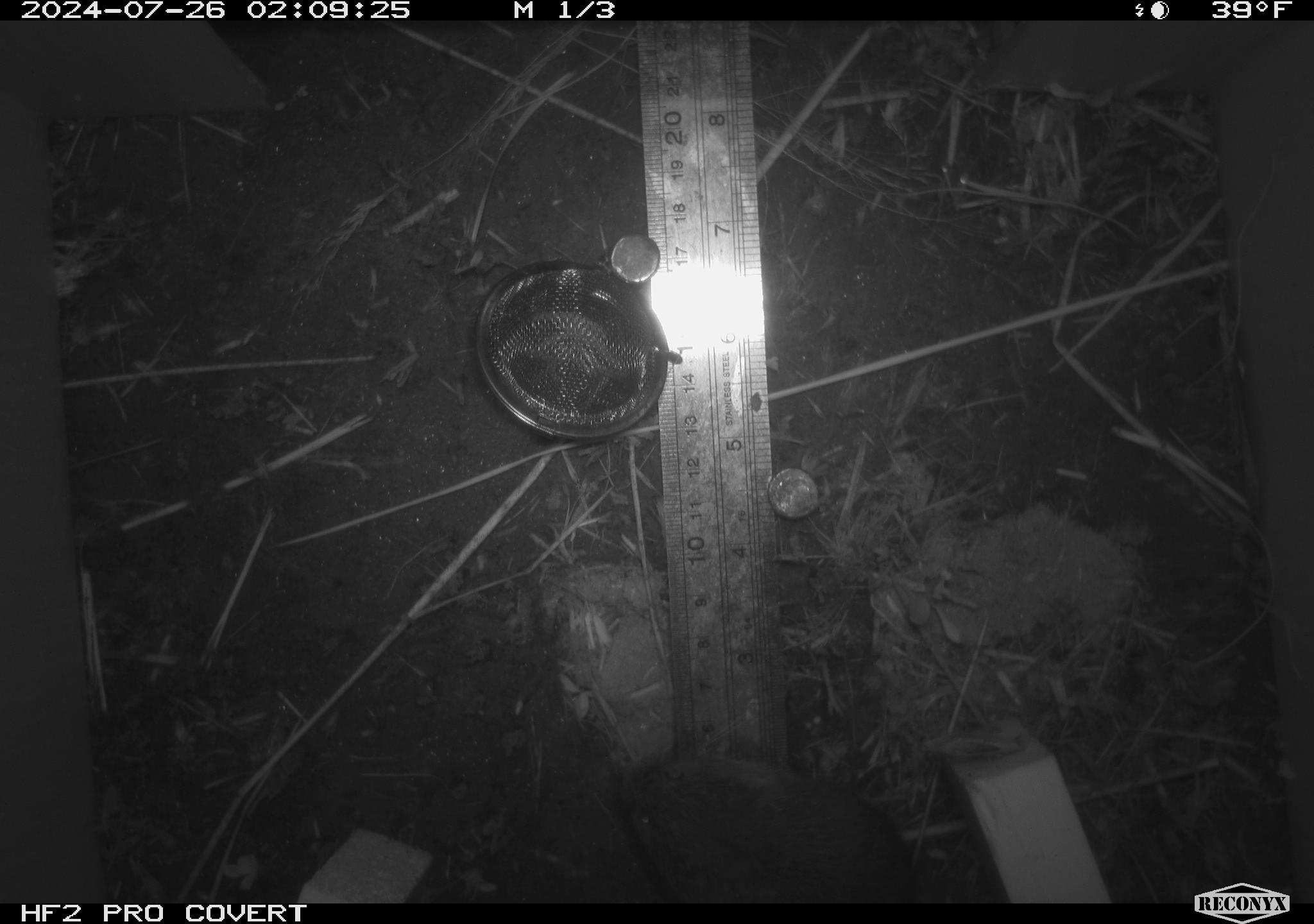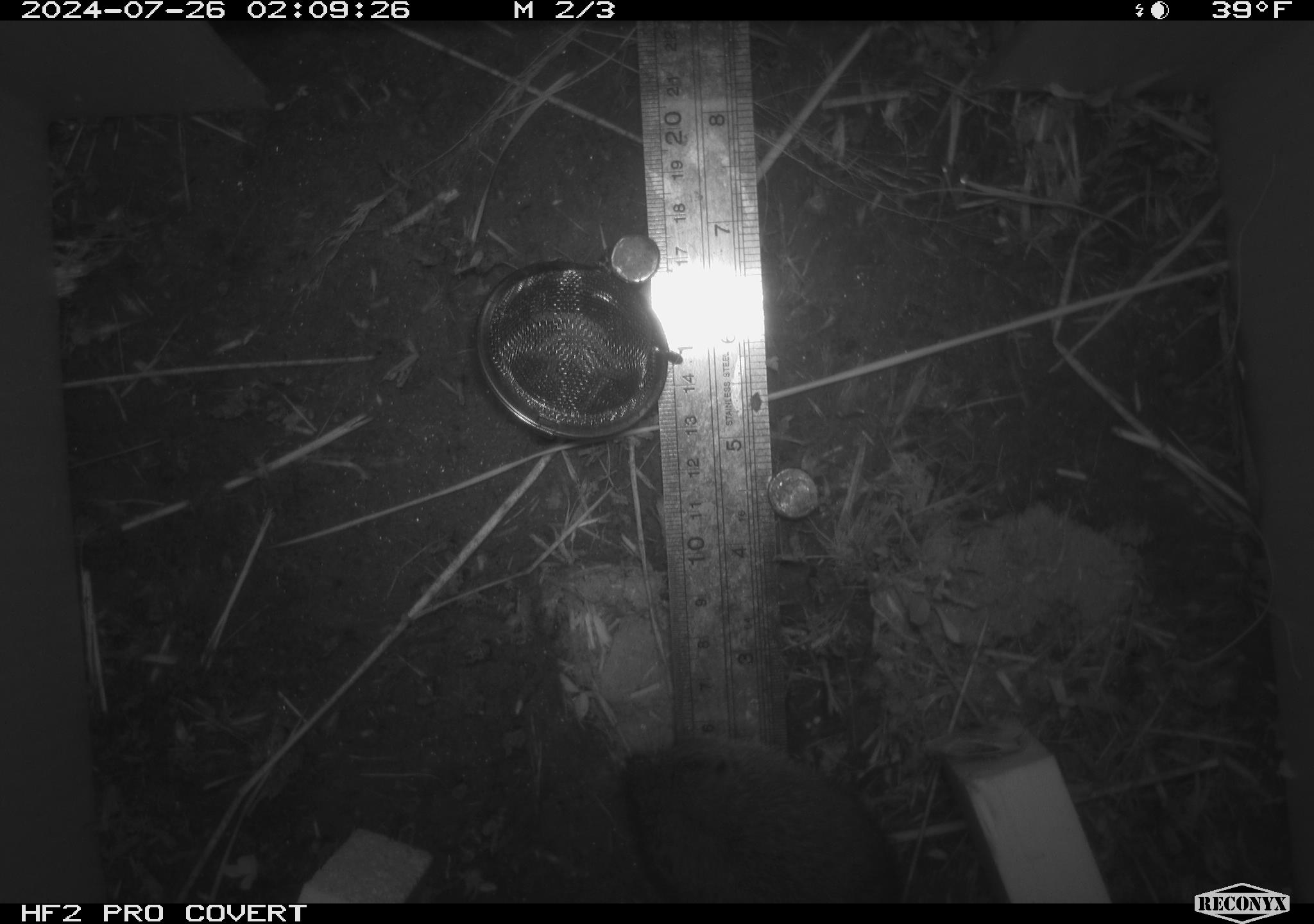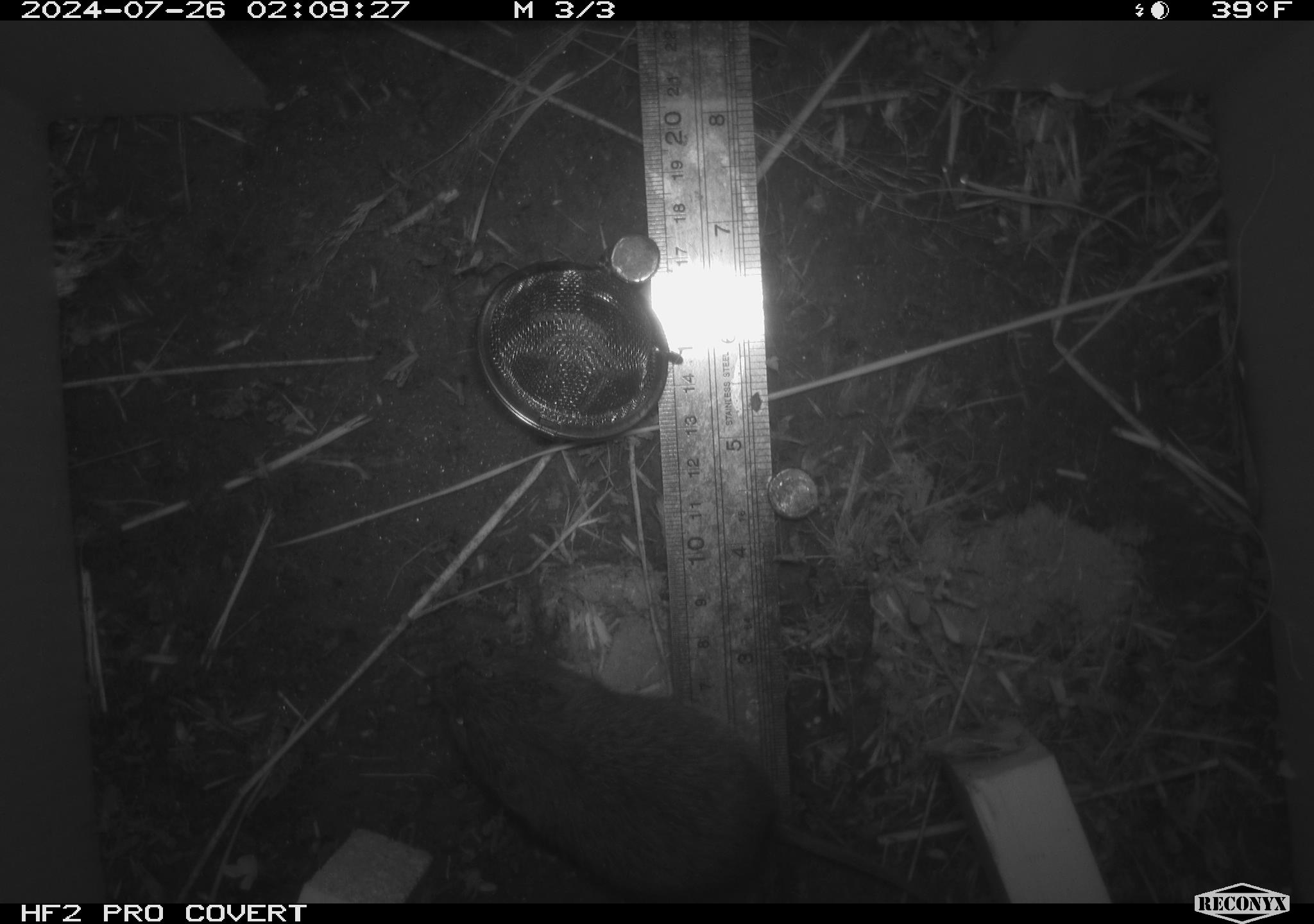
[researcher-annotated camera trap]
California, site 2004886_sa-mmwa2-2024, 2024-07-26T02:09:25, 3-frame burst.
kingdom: Animalia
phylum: Chordata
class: Mammalia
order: Rodentia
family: Cricetidae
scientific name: Arvicolinae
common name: voles, lemmings, and muskrats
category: arvicolinae subfamily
Arvicolinae subfamily (voles, lemmings, and muskrats) (Arvicolinae).